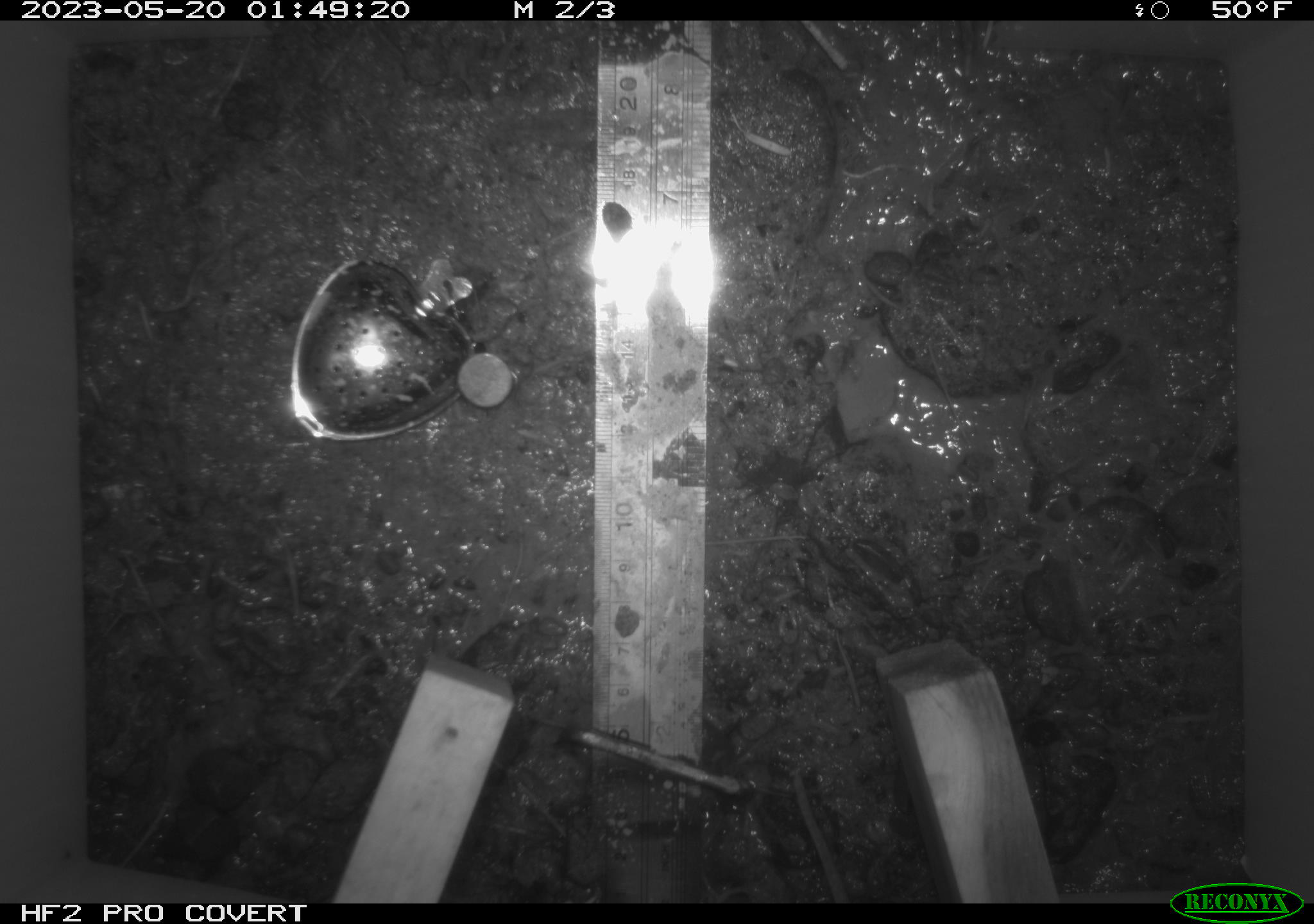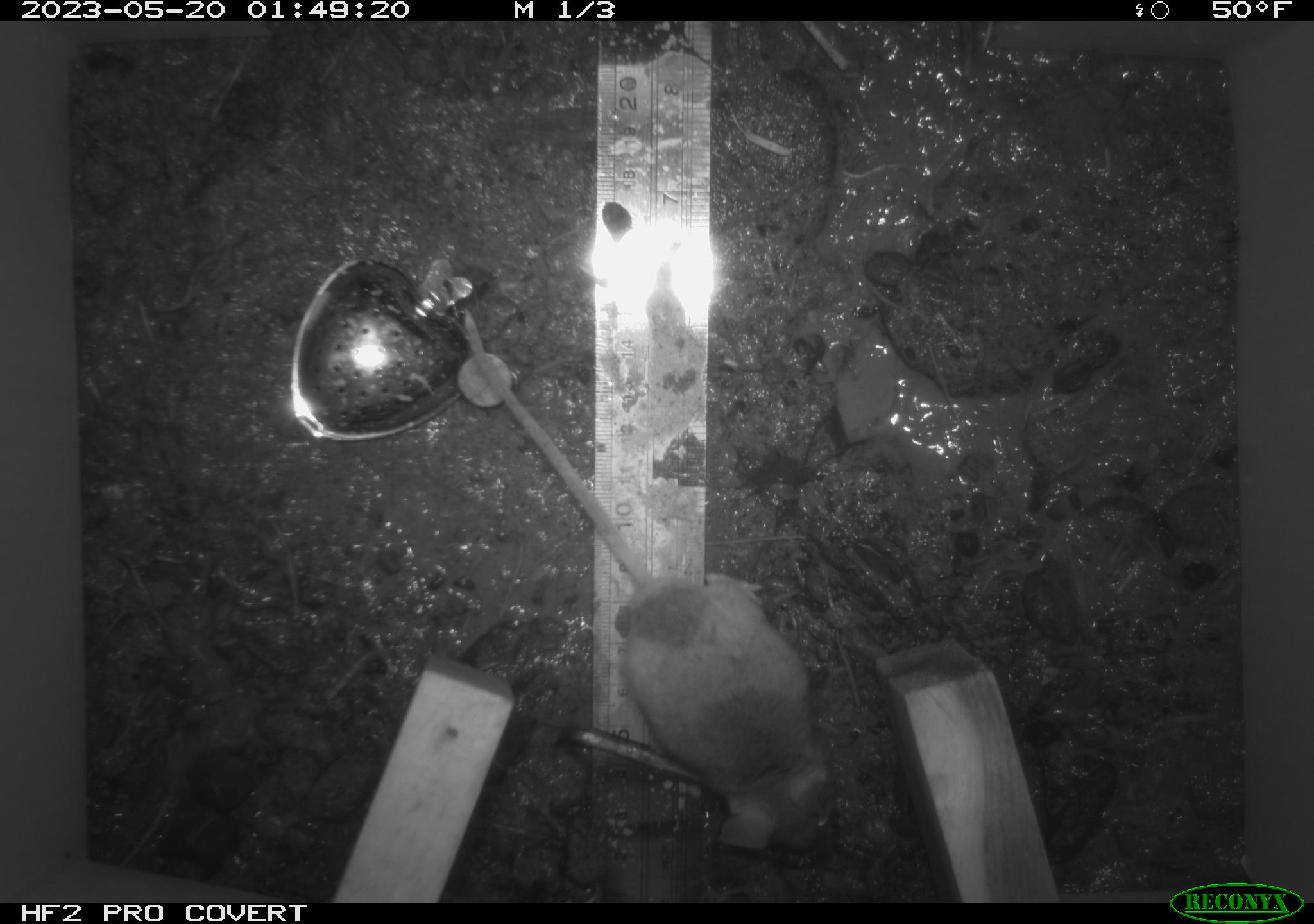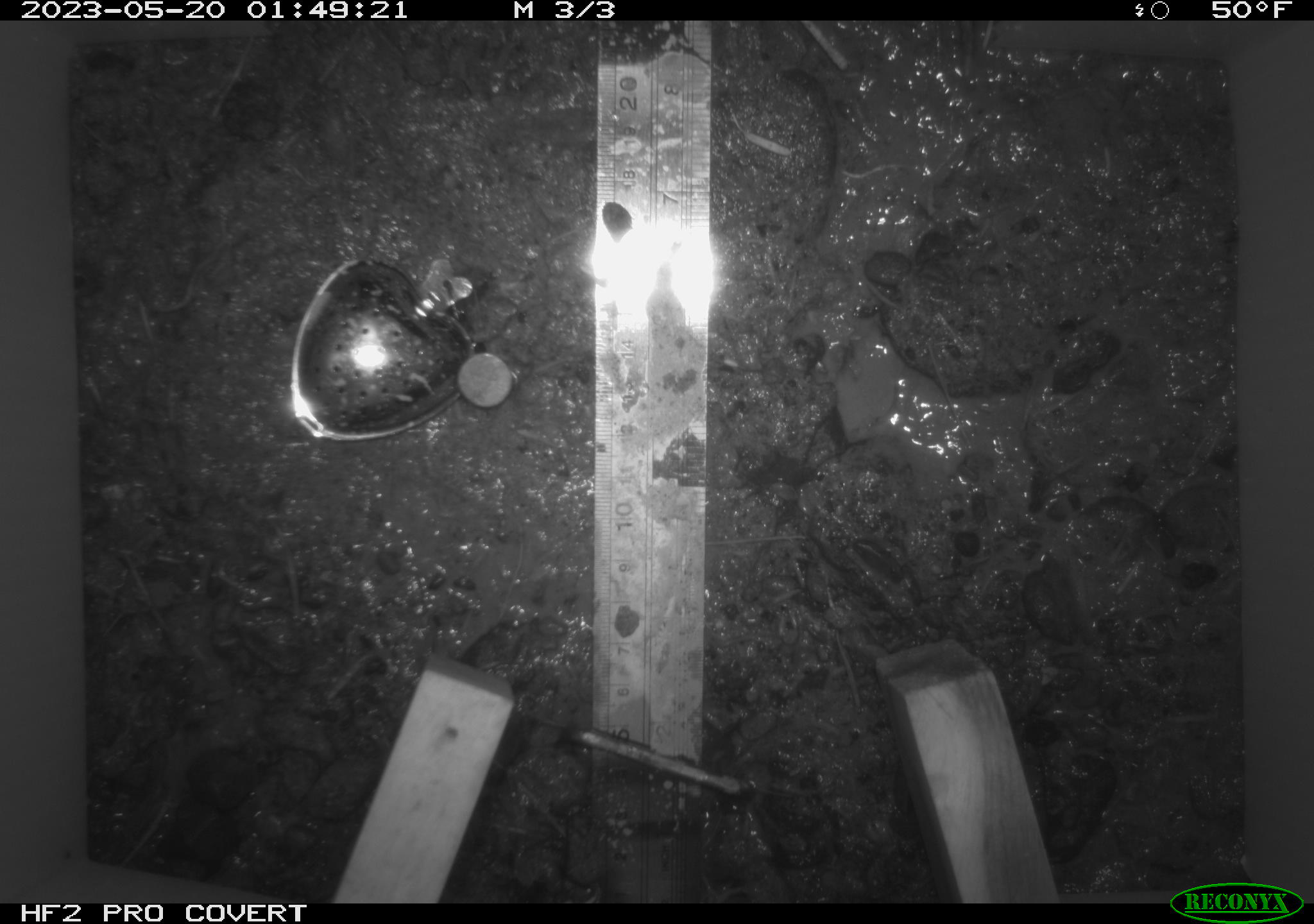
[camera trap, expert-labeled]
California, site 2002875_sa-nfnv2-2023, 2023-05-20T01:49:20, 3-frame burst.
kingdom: Animalia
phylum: Chordata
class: Mammalia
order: Rodentia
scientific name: Rodentia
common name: mouse species